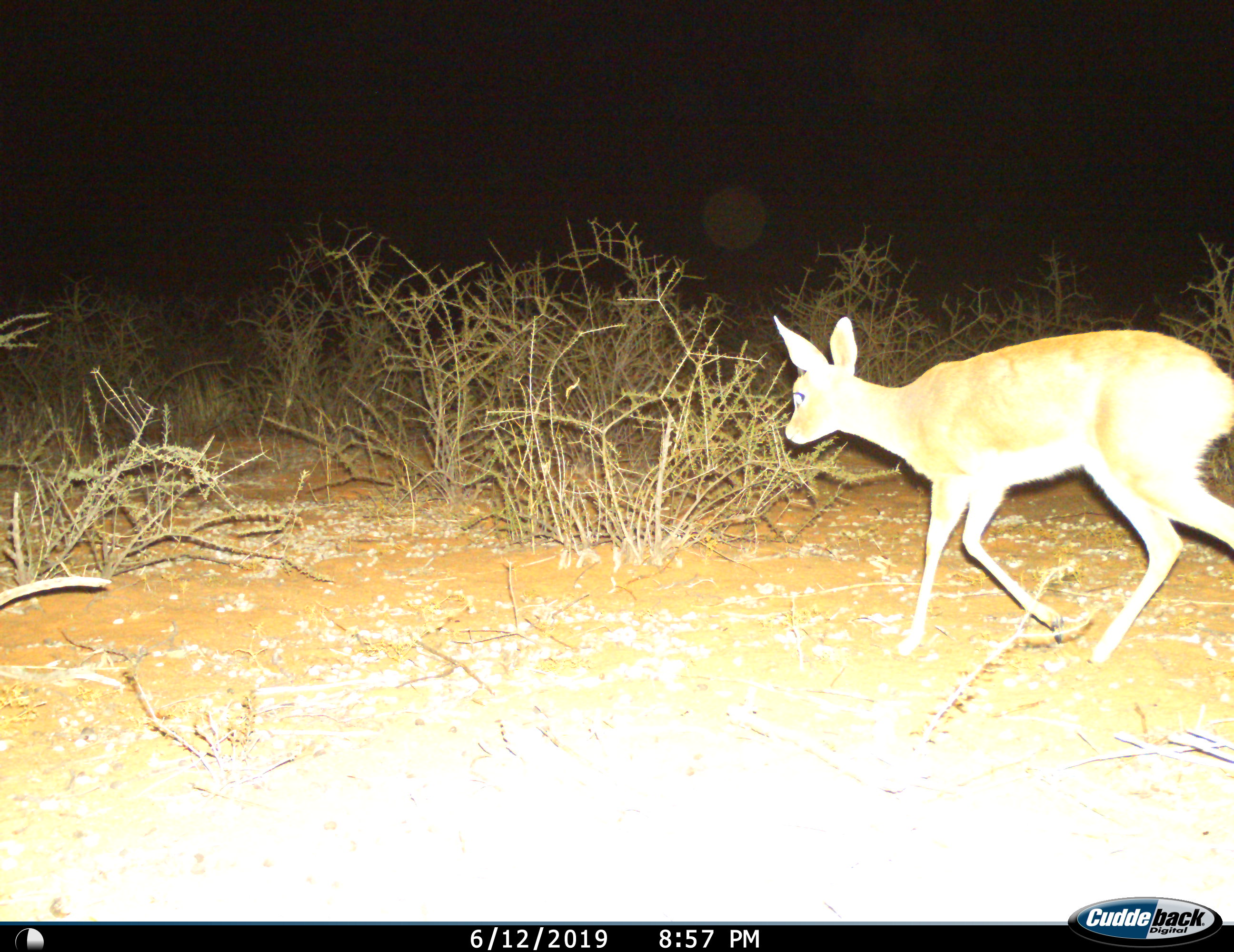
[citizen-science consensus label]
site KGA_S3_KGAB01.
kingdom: Animalia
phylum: Chordata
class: Mammalia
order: Artiodactyla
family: Bovidae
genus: Raphicerus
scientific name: Raphicerus campestris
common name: steenbok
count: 1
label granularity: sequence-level